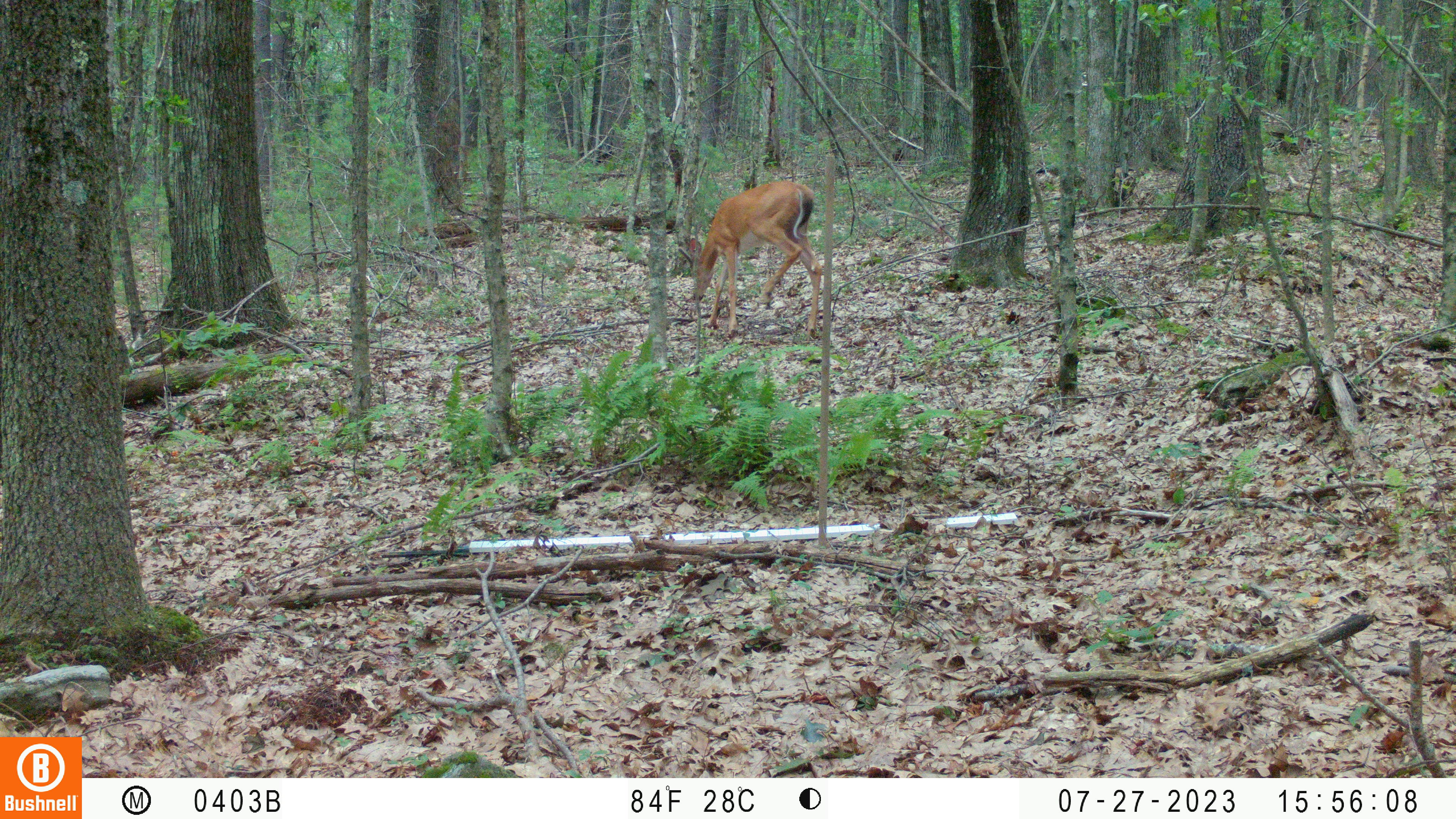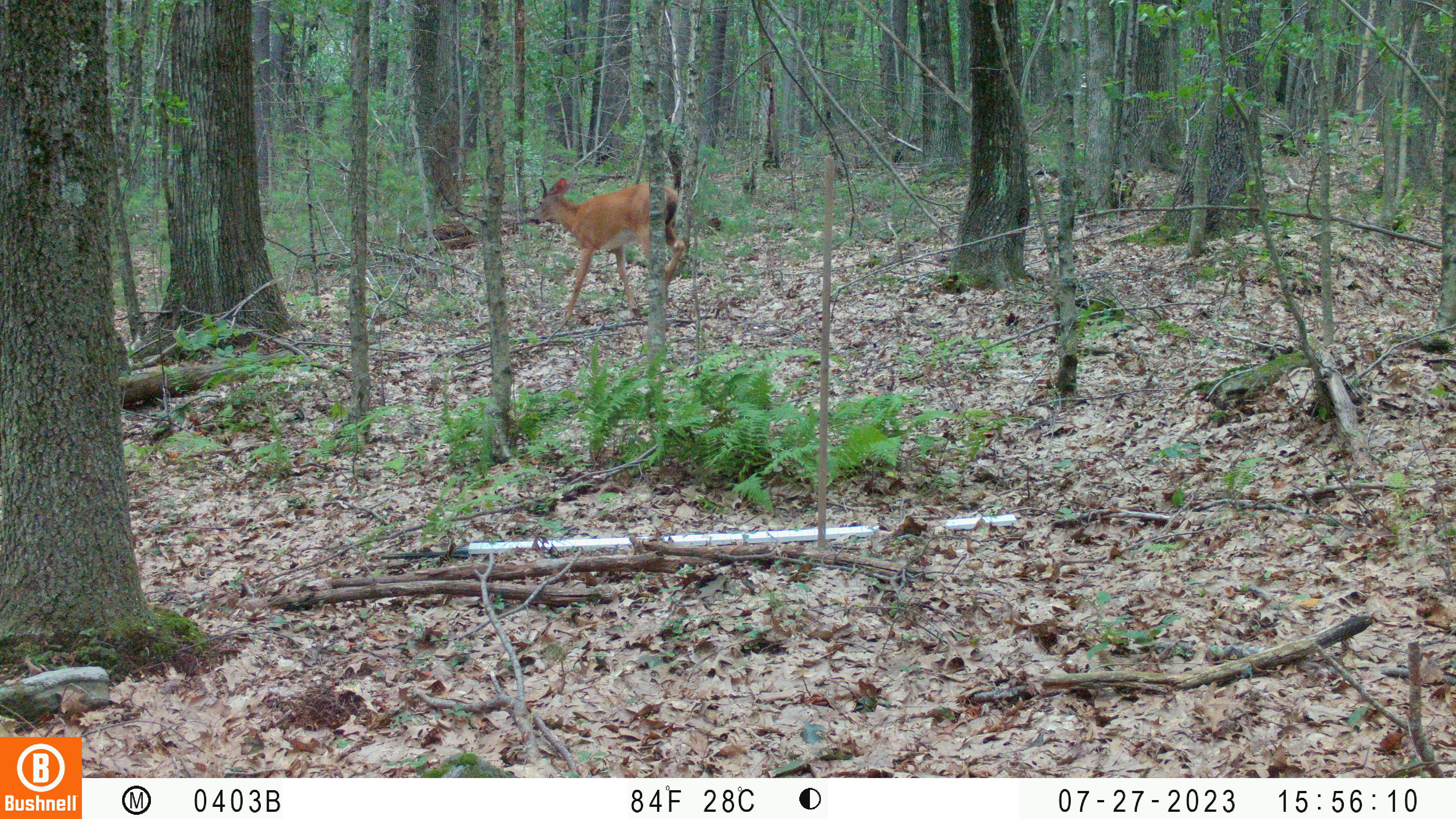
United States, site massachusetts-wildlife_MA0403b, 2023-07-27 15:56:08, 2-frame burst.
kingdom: Animalia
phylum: Chordata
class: Mammalia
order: Artiodactyla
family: Cervidae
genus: Odocoileus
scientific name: Odocoileus virginianus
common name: white-tailed deer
White-tailed deer (Odocoileus virginianus).